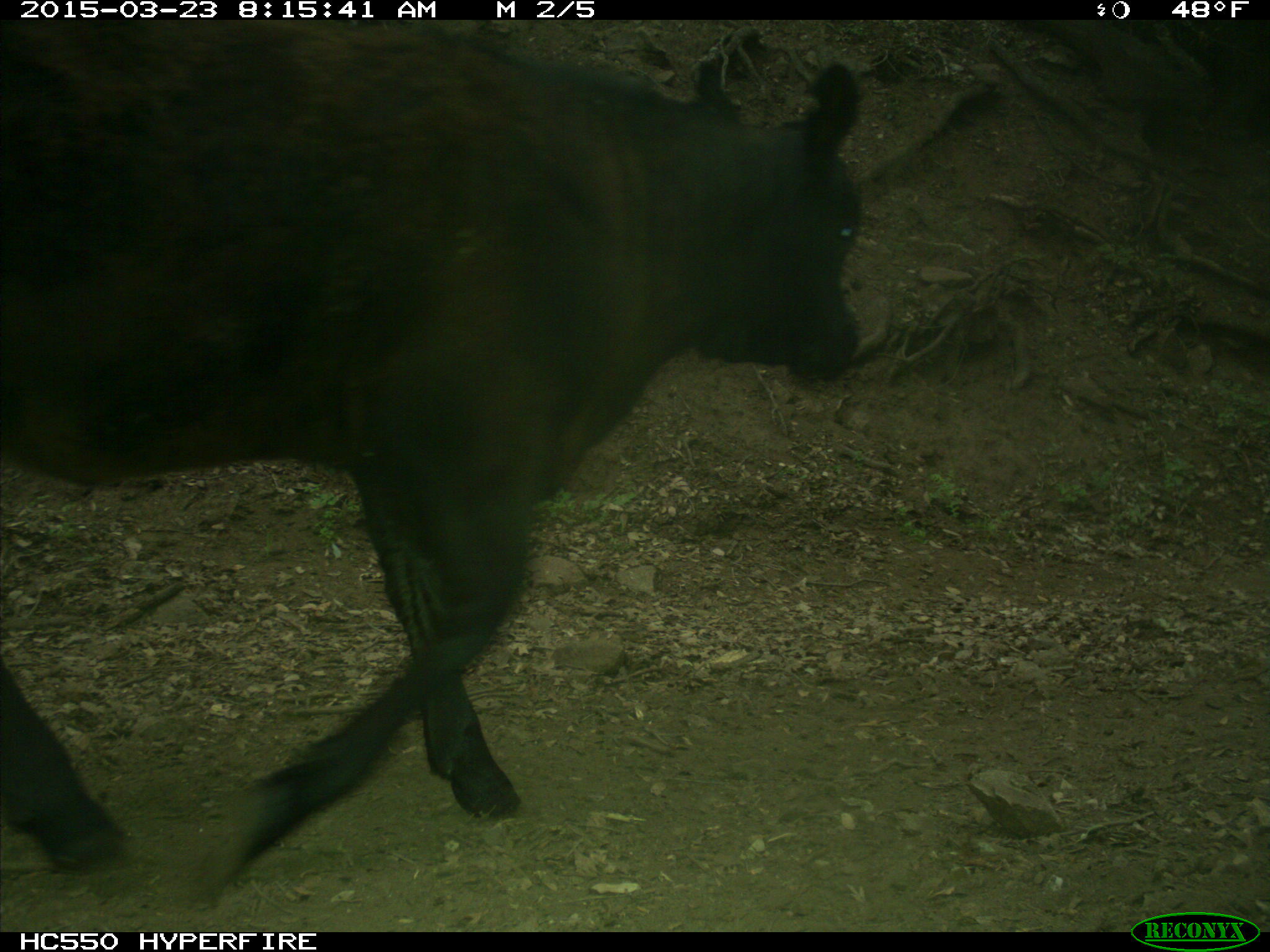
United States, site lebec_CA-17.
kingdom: Animalia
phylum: Chordata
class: Mammalia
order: Artiodactyla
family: Bovidae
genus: Bos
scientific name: Bos taurus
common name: domestic cow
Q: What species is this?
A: Bos taurus (domestic cow).